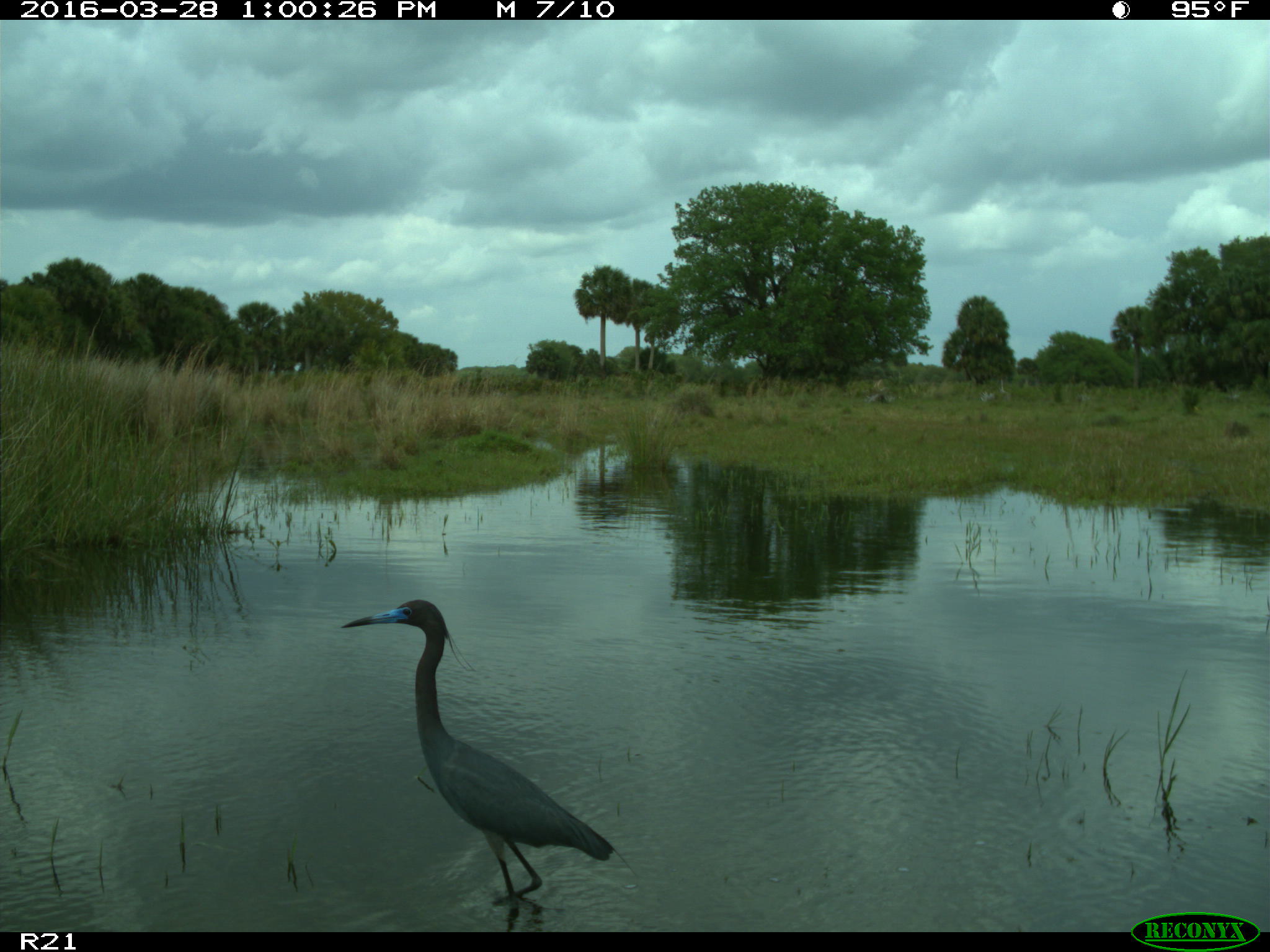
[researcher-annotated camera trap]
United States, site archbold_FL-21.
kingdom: Animalia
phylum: Chordata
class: Aves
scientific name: Aves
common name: birds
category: unidentified bird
Unidentified bird (birds) (Aves).